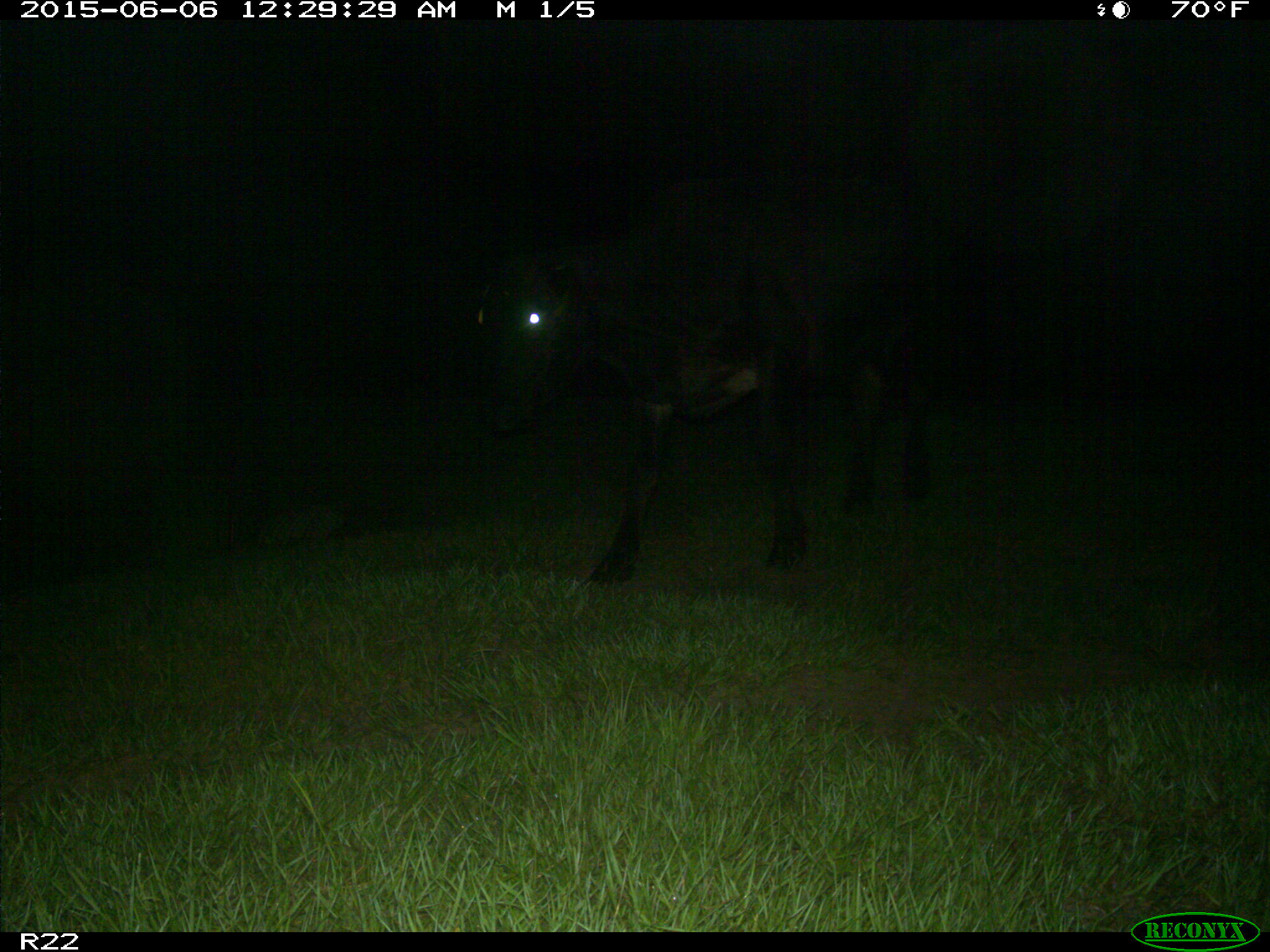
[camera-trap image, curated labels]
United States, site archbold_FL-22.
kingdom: Animalia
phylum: Chordata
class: Mammalia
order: Artiodactyla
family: Bovidae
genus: Bos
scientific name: Bos taurus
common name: domestic cow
Bos taurus (domestic cow).